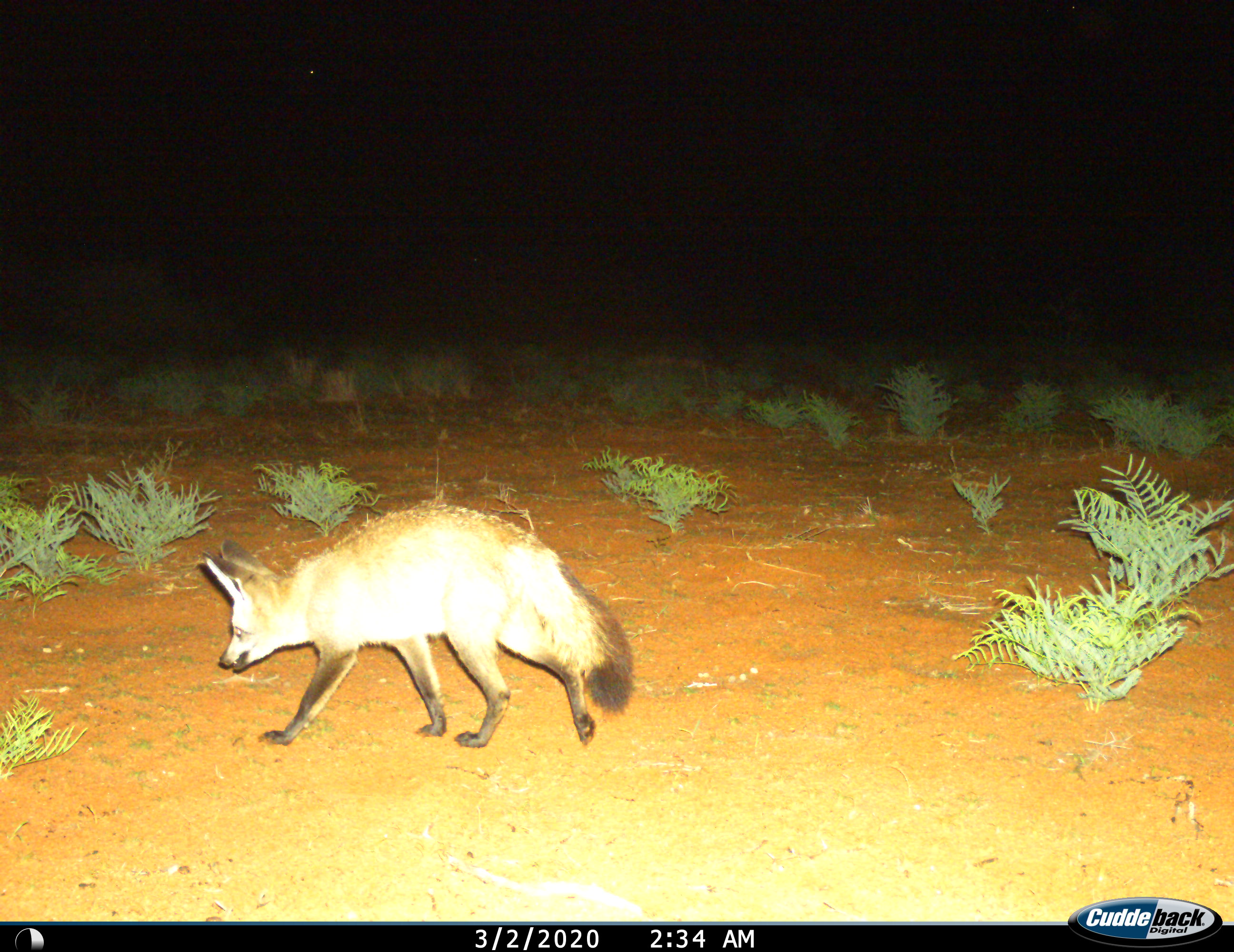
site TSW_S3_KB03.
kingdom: Animalia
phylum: Chordata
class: Mammalia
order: Carnivora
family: Canidae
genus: Otocyon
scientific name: Otocyon megalotis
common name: bat-eared fox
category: foxbateared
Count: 1.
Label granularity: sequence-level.